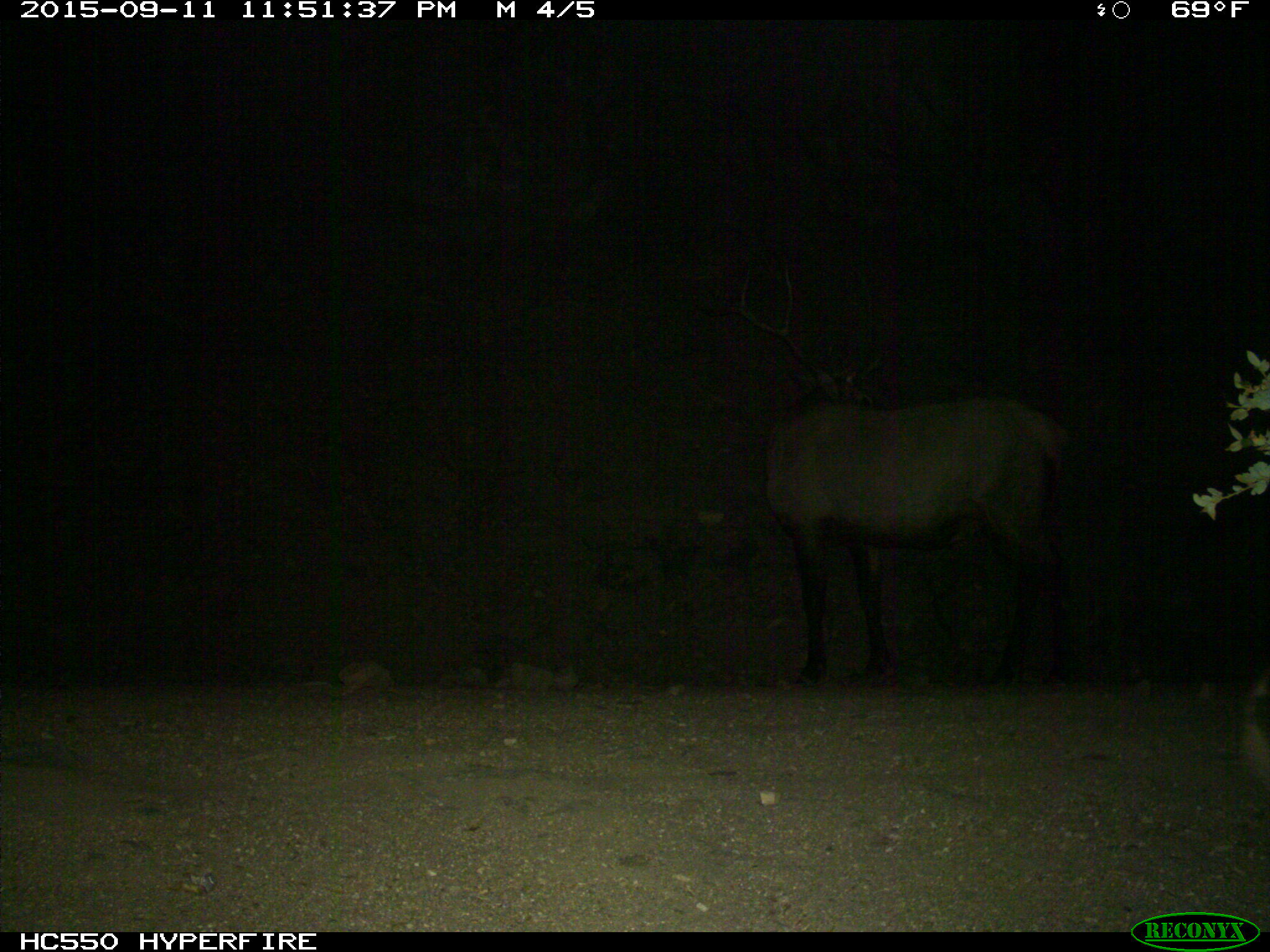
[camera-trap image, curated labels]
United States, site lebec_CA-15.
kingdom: Animalia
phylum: Chordata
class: Mammalia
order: Artiodactyla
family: Cervidae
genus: Cervus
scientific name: Cervus canadensis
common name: elk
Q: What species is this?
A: Cervus canadensis (elk).